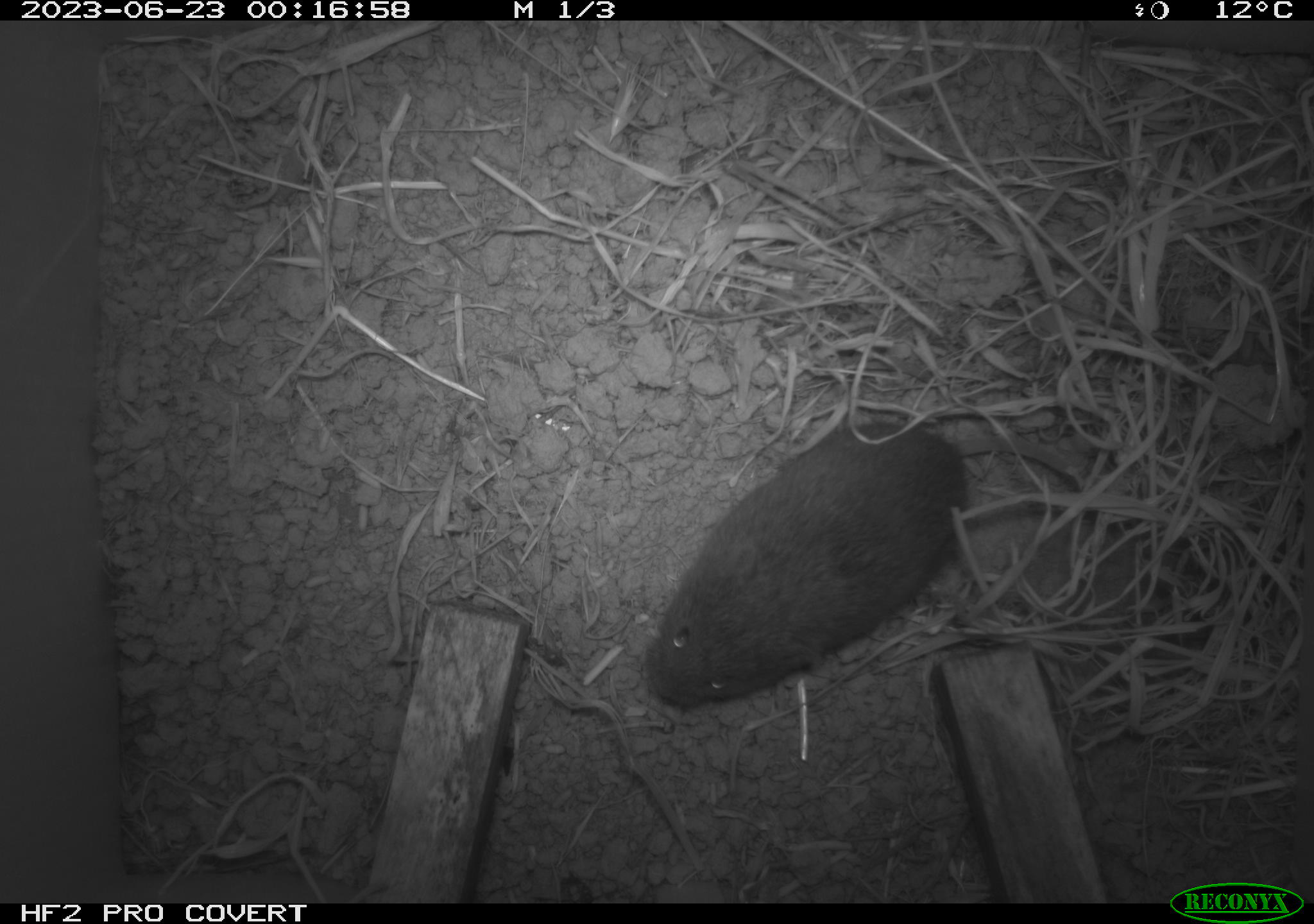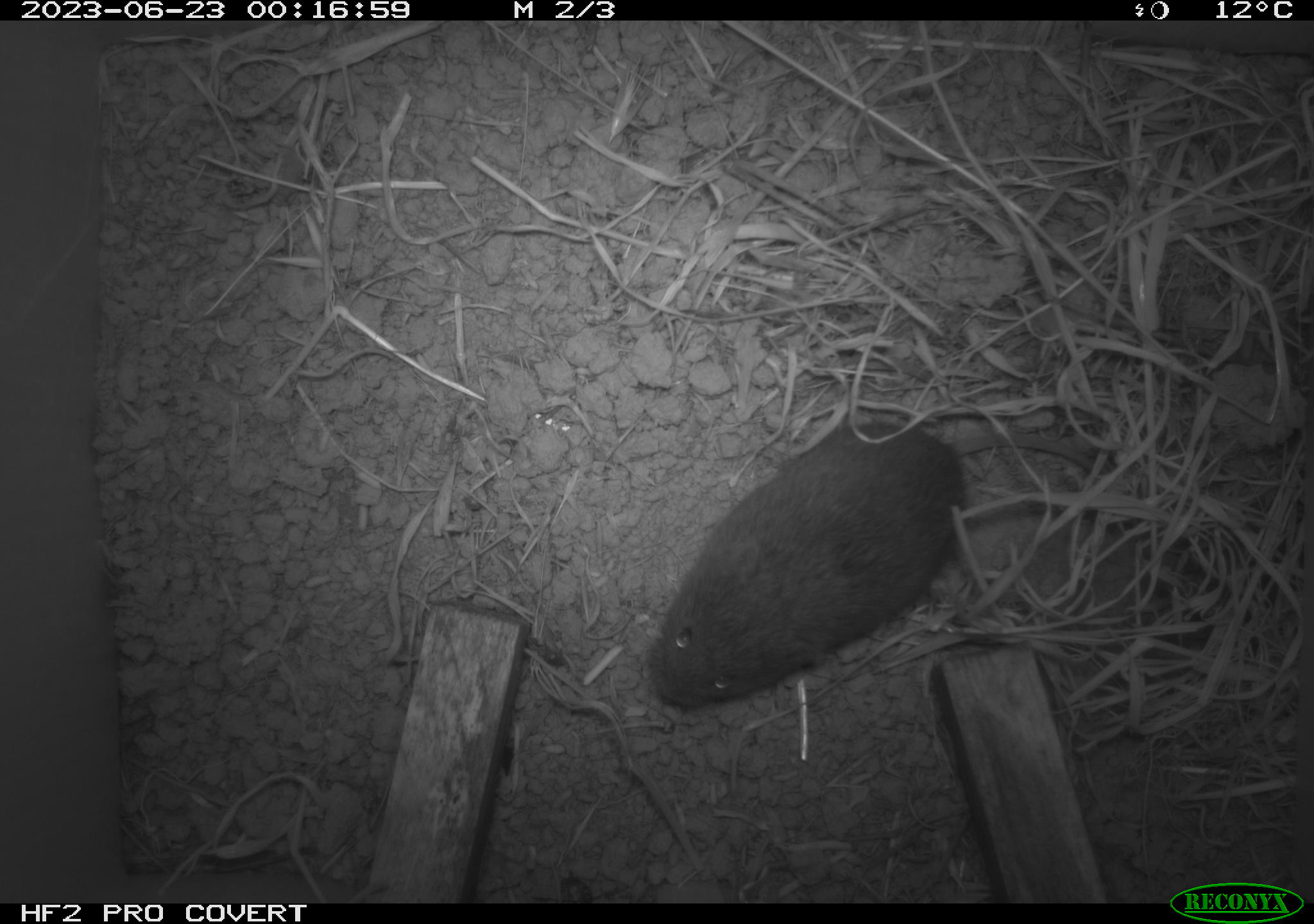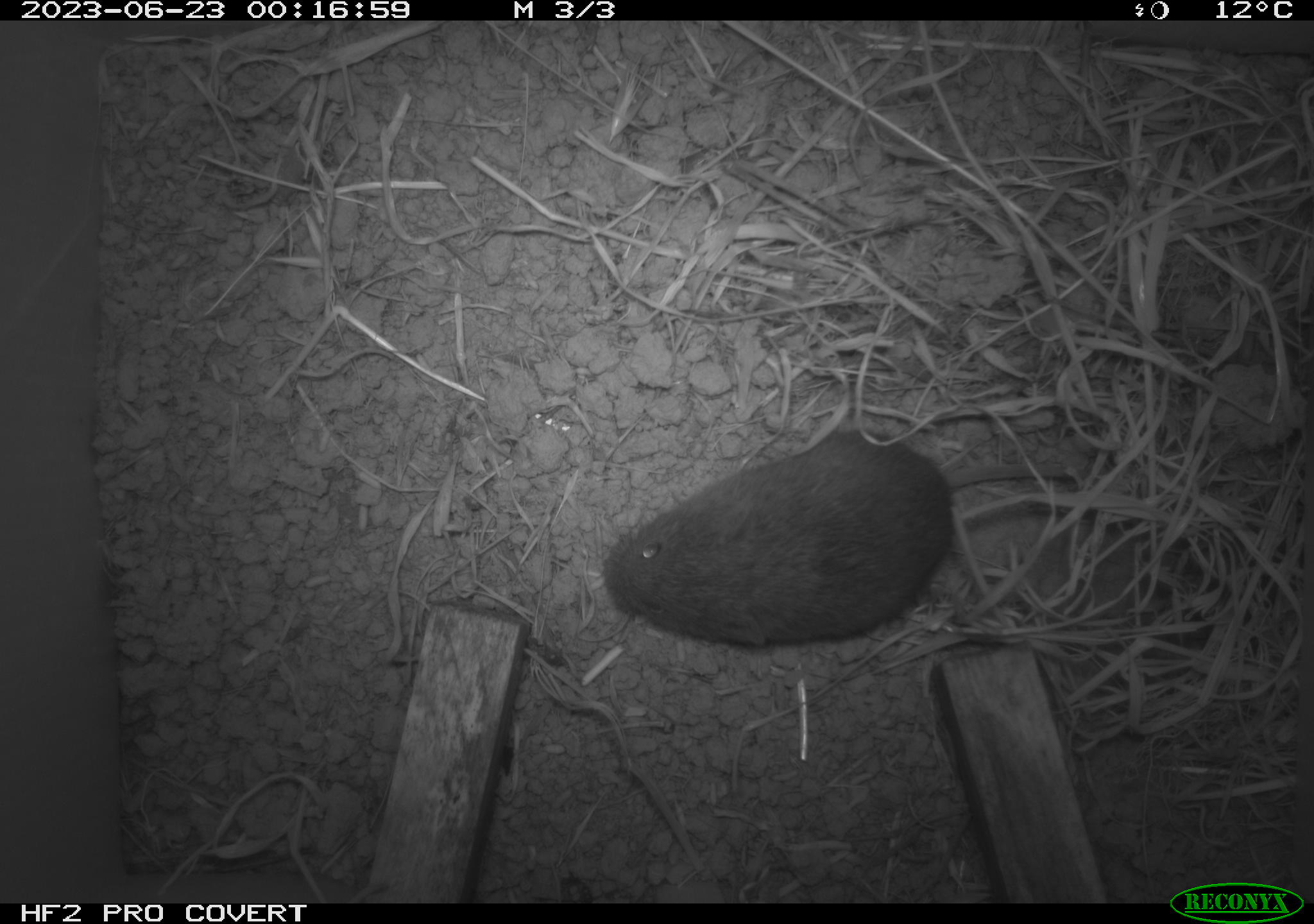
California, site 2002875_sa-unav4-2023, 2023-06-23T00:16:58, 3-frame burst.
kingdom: Animalia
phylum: Chordata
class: Mammalia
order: Rodentia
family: Cricetidae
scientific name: Arvicolinae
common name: voles, lemmings, and muskrats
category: arvicolinae subfamily